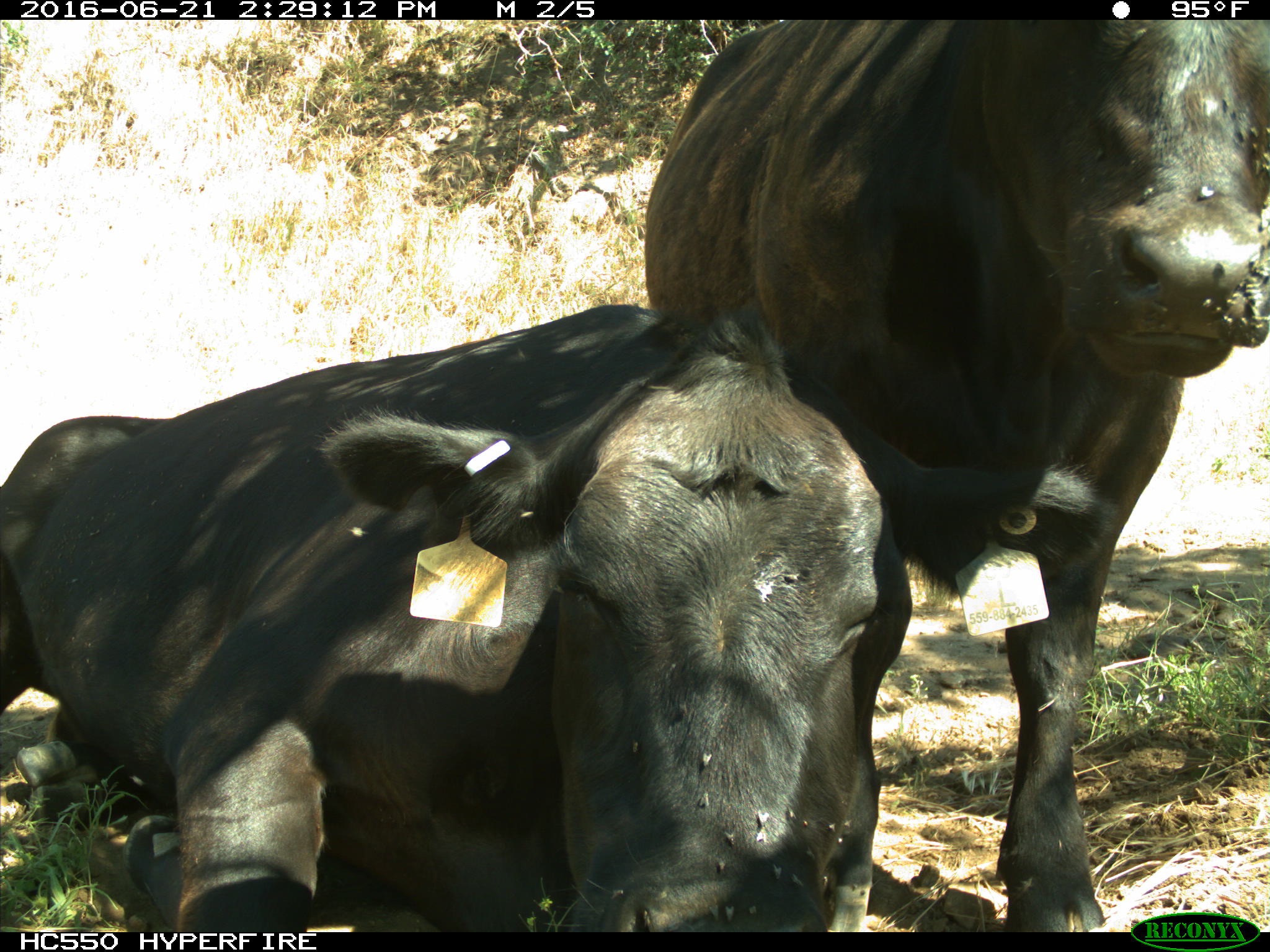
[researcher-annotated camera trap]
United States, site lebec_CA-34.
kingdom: Animalia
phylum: Chordata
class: Mammalia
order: Artiodactyla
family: Bovidae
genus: Bos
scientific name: Bos taurus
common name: domestic cow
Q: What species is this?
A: Bos taurus (domestic cow).